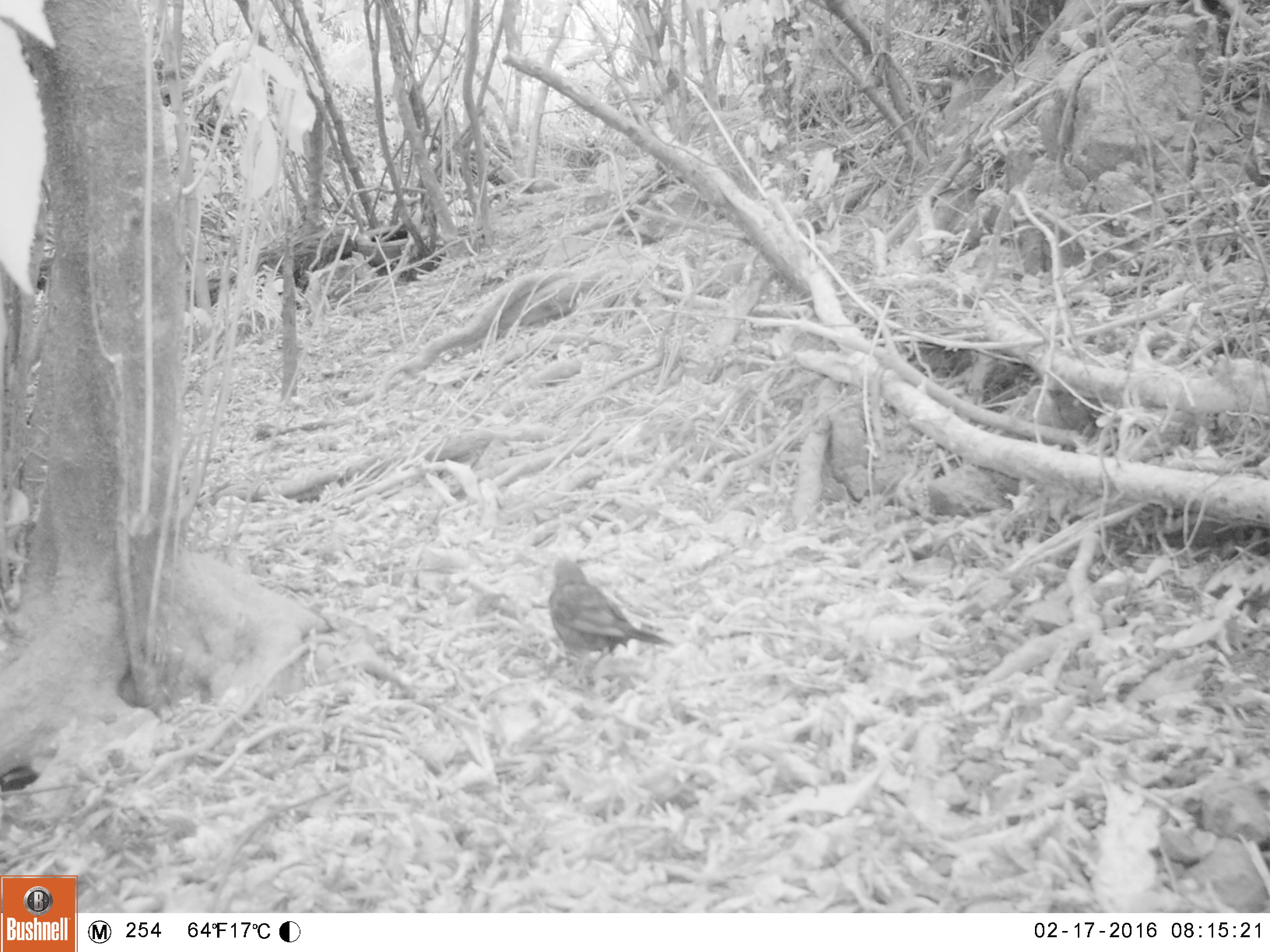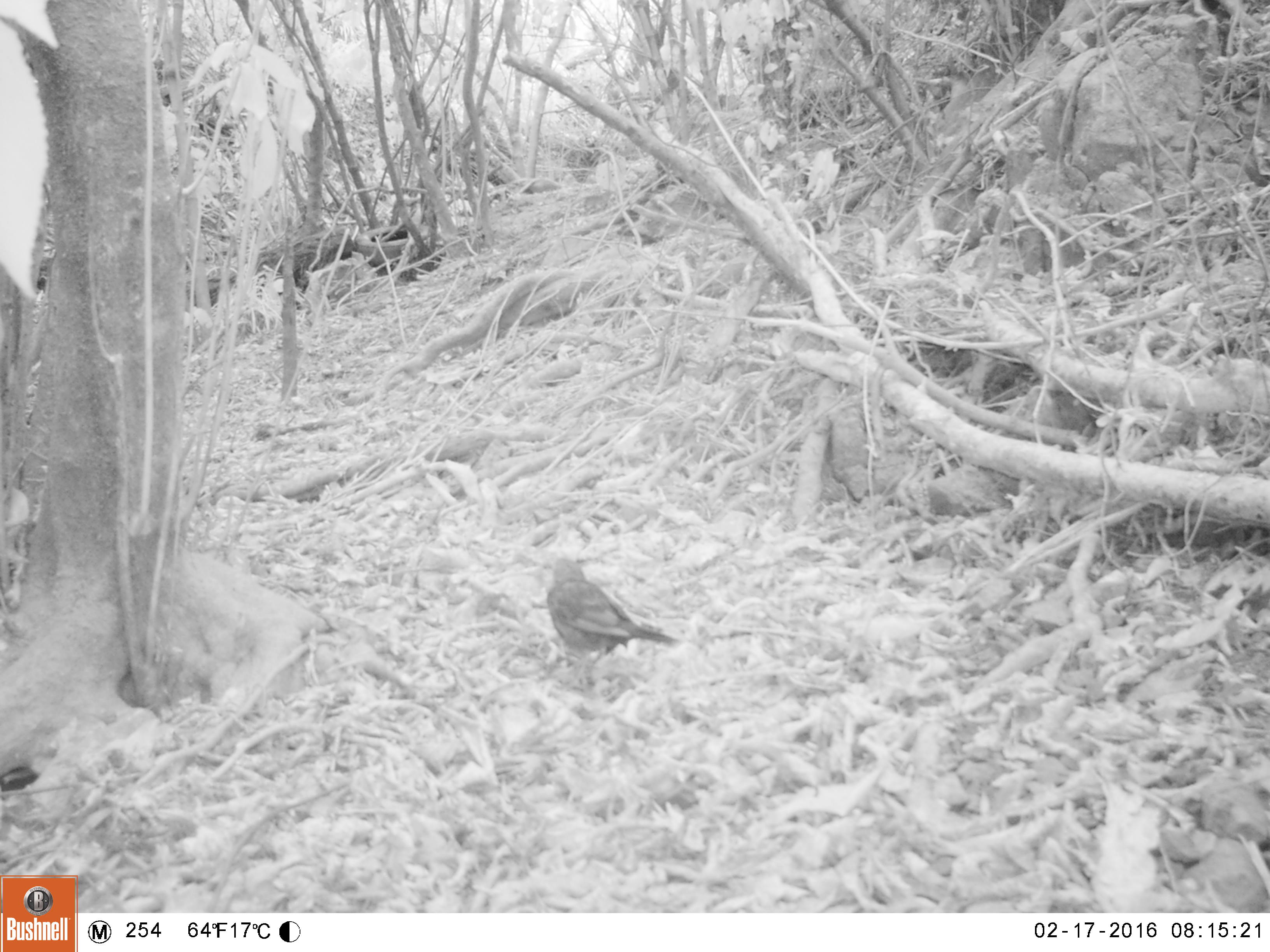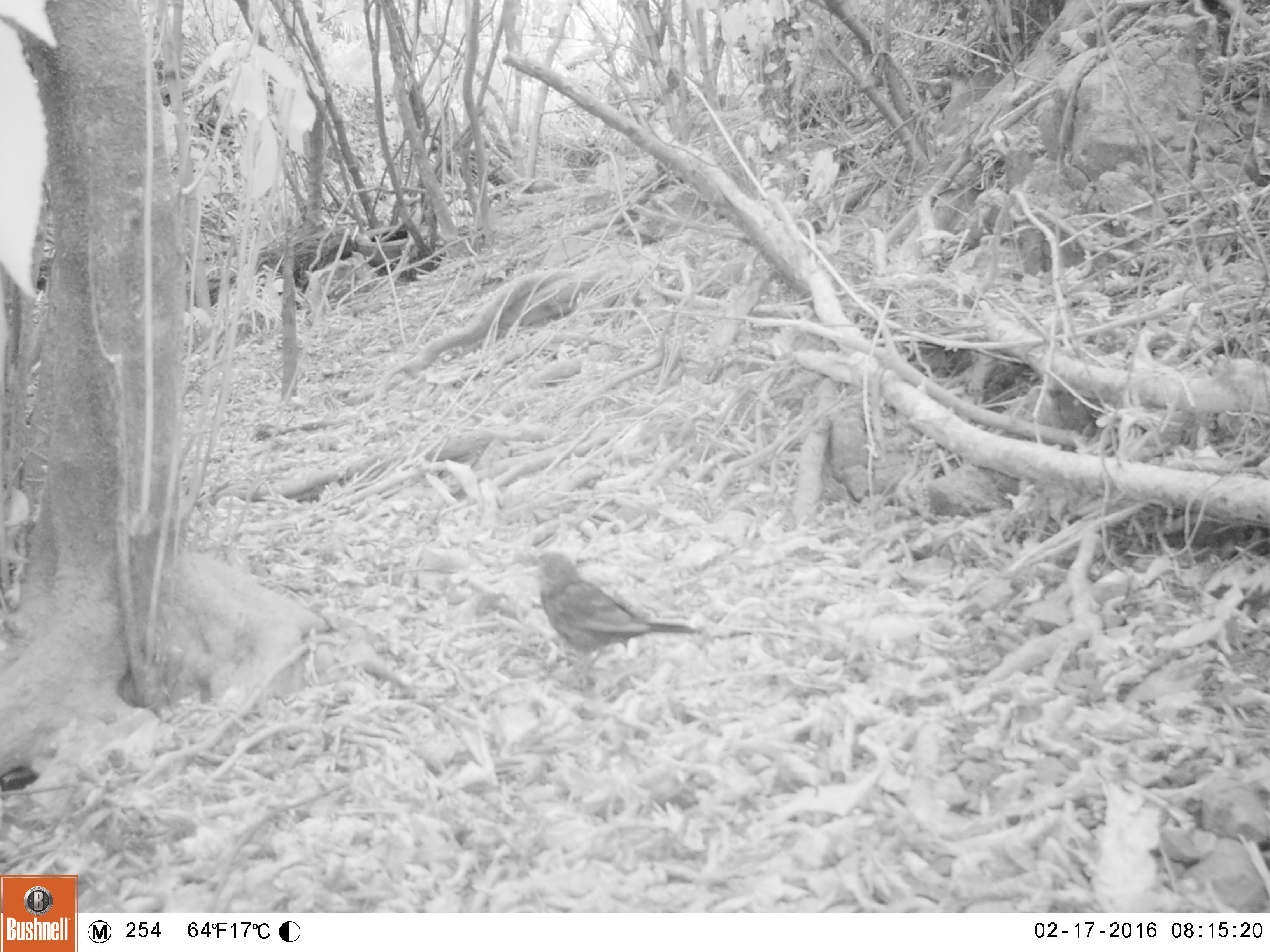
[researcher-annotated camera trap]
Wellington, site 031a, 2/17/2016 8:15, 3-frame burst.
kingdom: Animalia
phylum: Chordata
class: Aves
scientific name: Aves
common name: bird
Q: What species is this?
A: Bird (Aves).